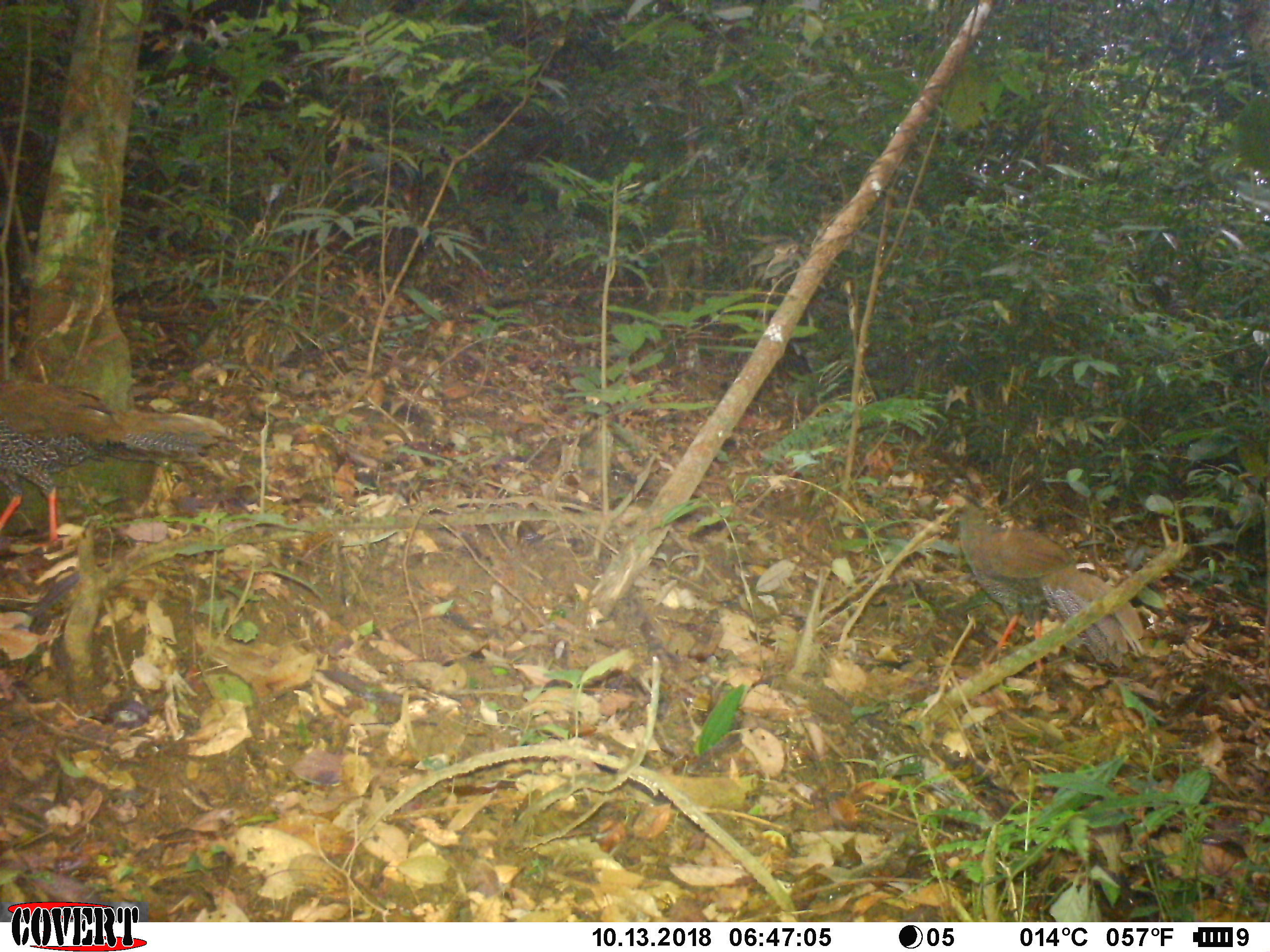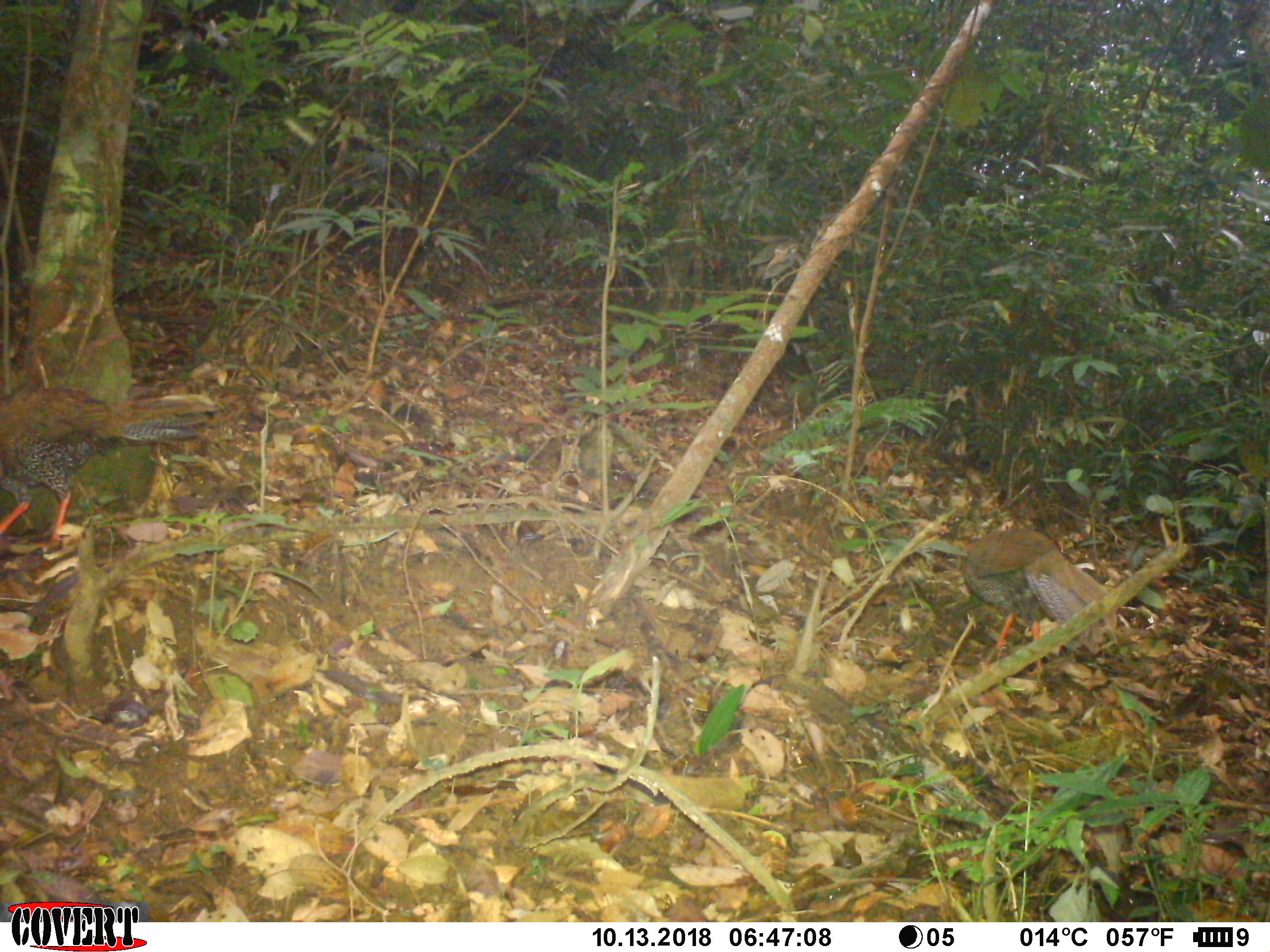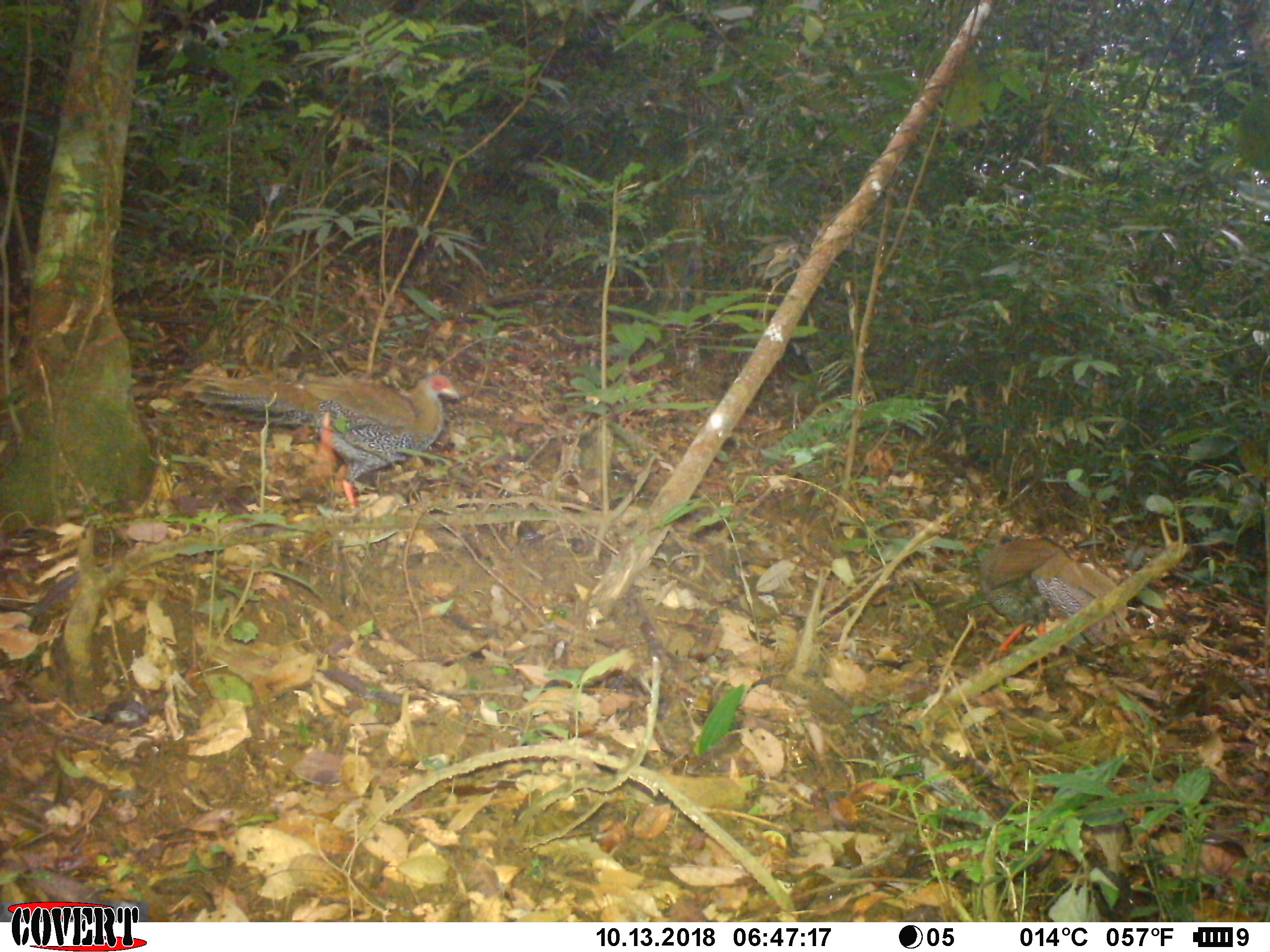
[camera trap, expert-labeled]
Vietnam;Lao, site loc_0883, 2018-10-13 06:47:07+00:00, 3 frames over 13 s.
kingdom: Animalia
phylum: Chordata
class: Aves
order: Galliformes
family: Phasianidae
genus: Lophura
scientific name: Lophura nycthemera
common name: silver pheasant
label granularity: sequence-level